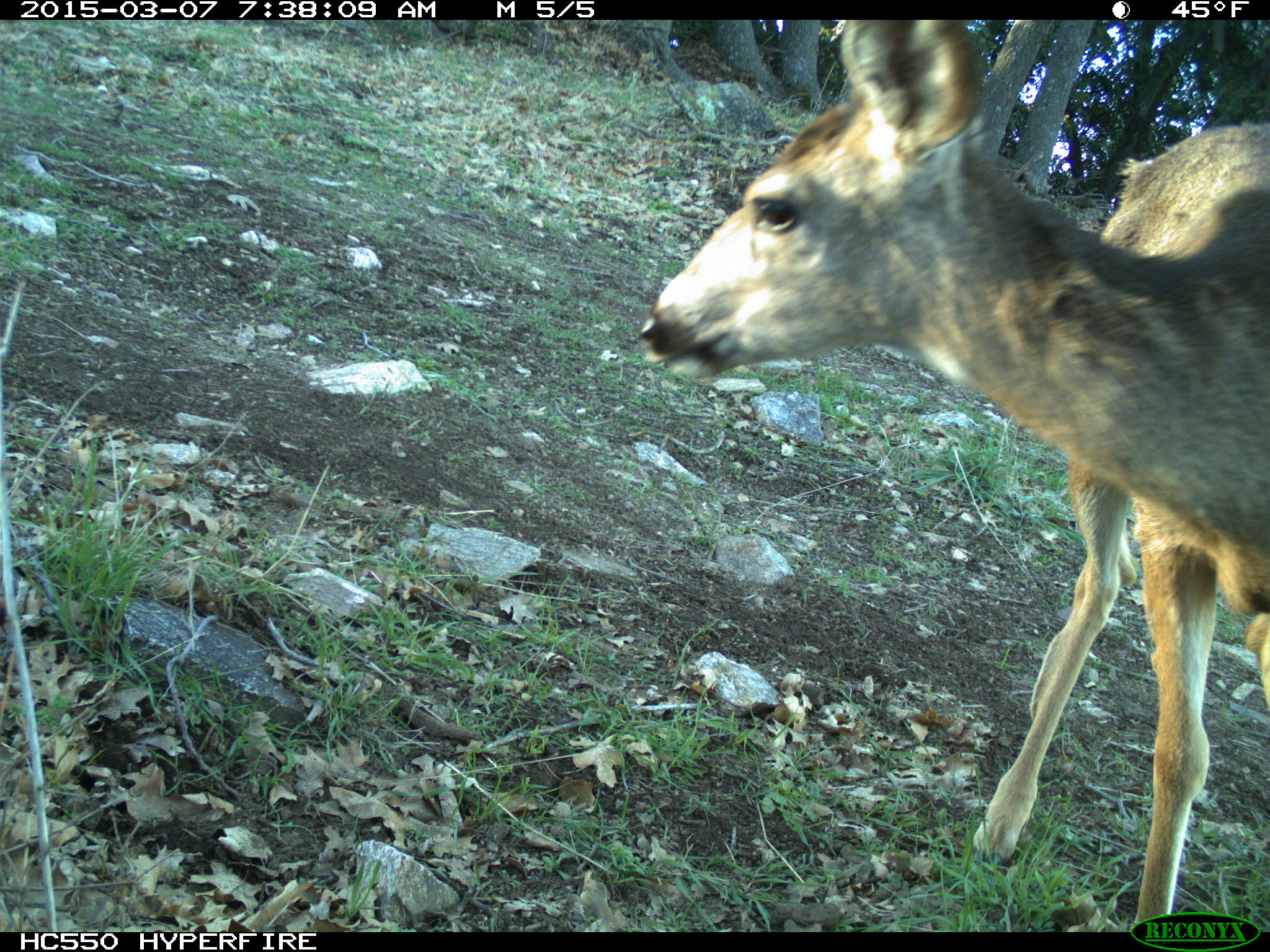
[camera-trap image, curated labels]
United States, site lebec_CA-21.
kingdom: Animalia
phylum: Chordata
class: Mammalia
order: Artiodactyla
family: Cervidae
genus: Odocoileus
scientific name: Odocoileus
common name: deer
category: unidentified deer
Unidentified deer (deer) (Odocoileus).